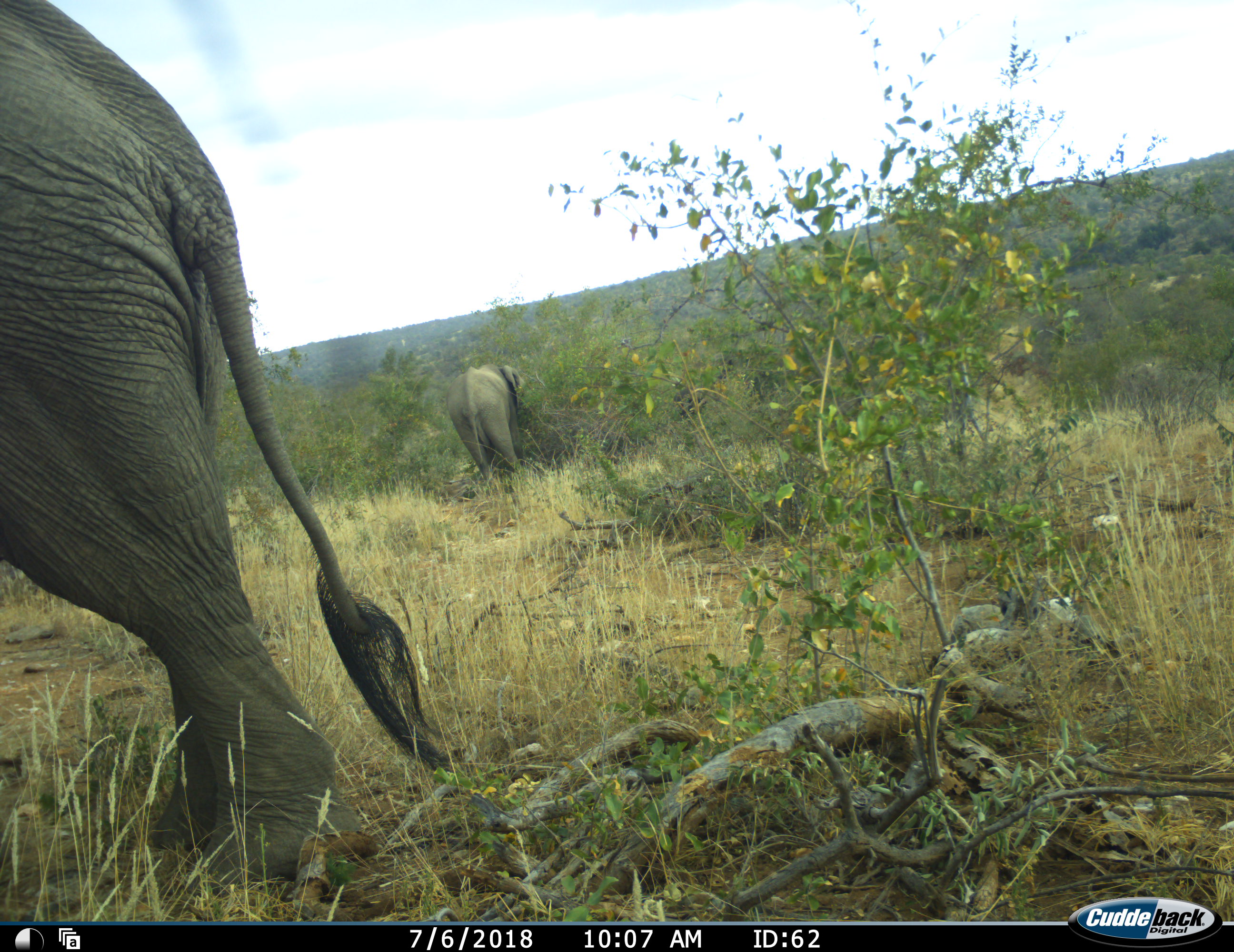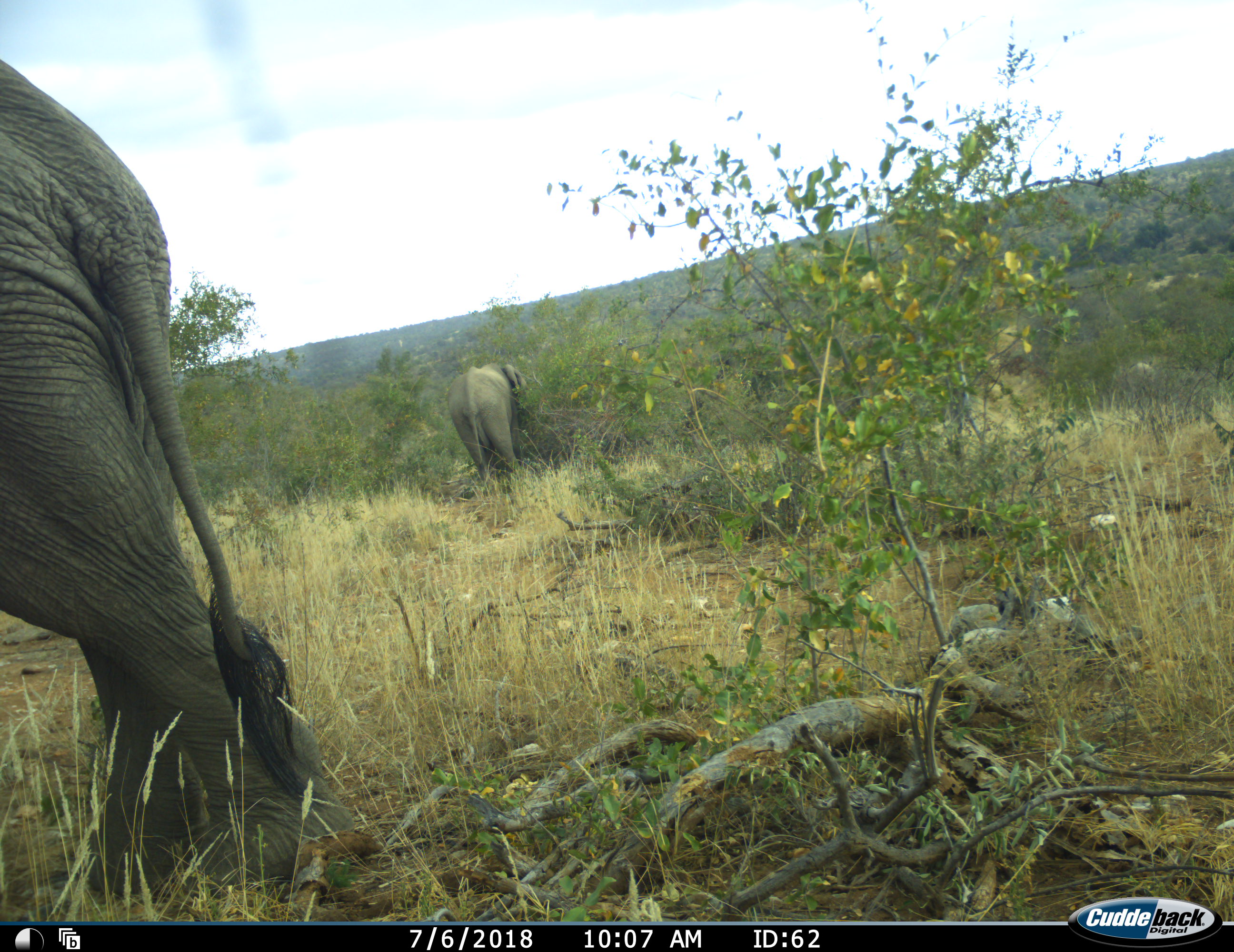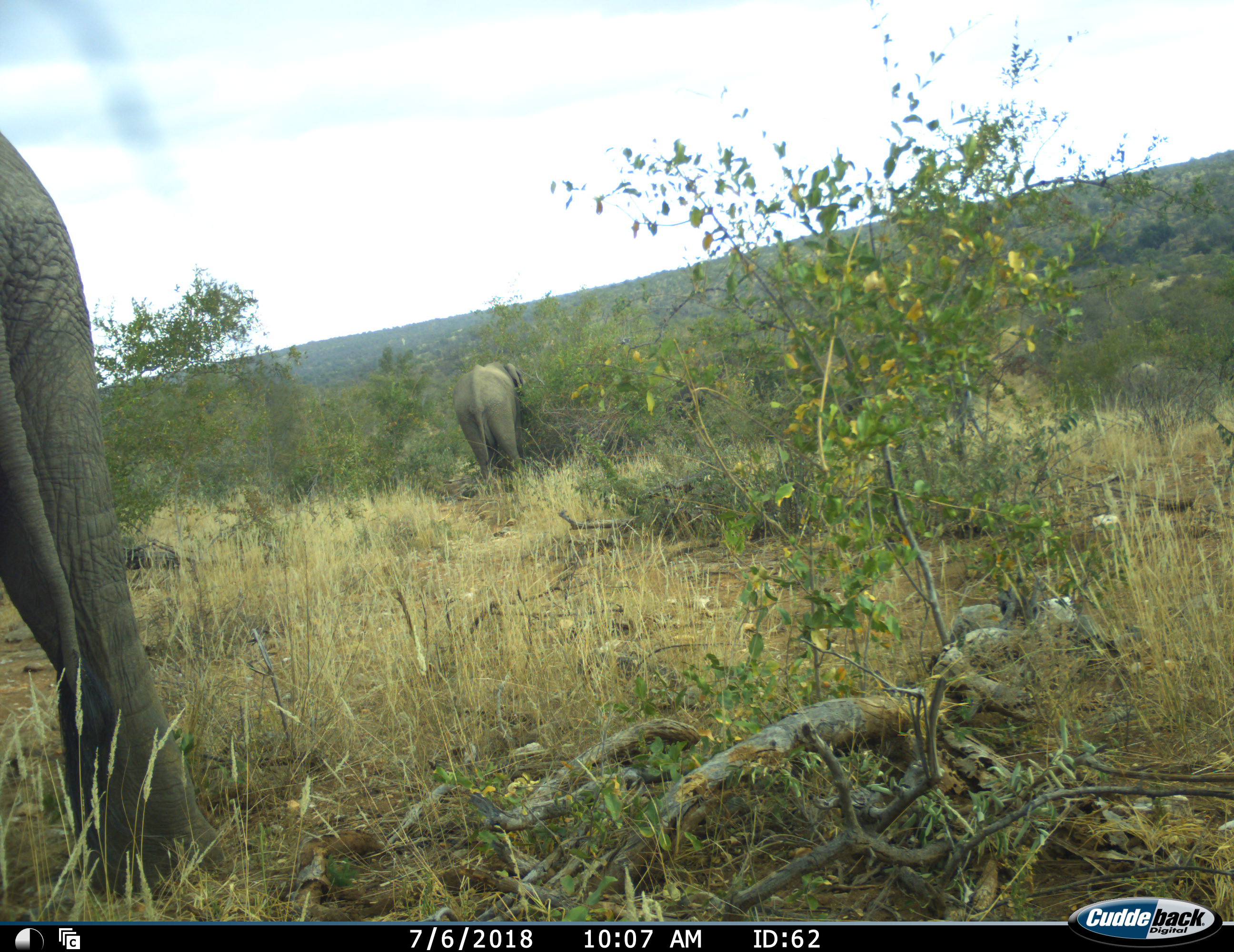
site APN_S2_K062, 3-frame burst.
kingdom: Animalia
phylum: Chordata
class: Mammalia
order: Proboscidea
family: Elephantidae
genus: Loxodonta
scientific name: Loxodonta africana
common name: african bush elephant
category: elephant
Elephant (african bush elephant) (Loxodonta africana), count 2. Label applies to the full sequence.